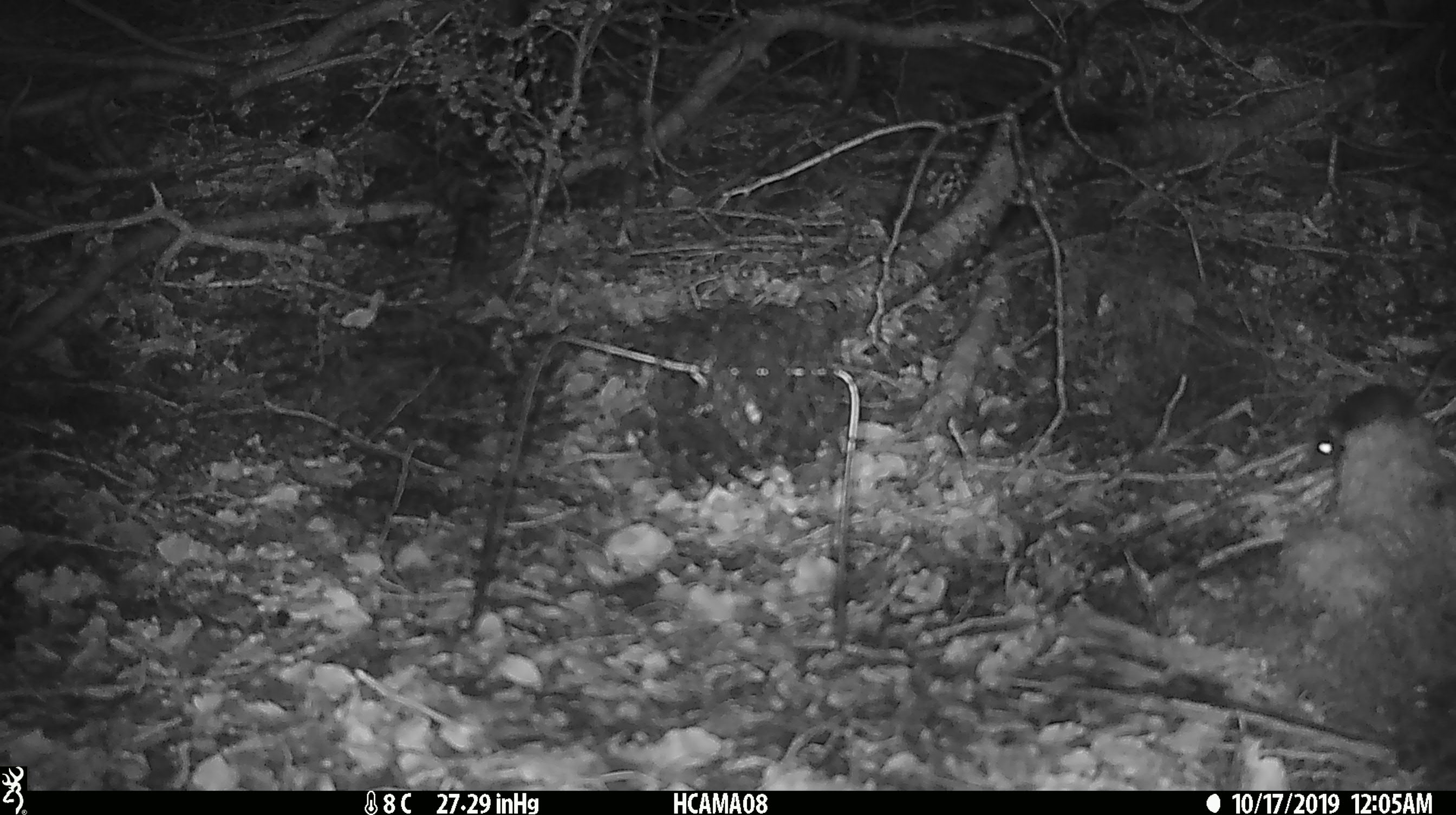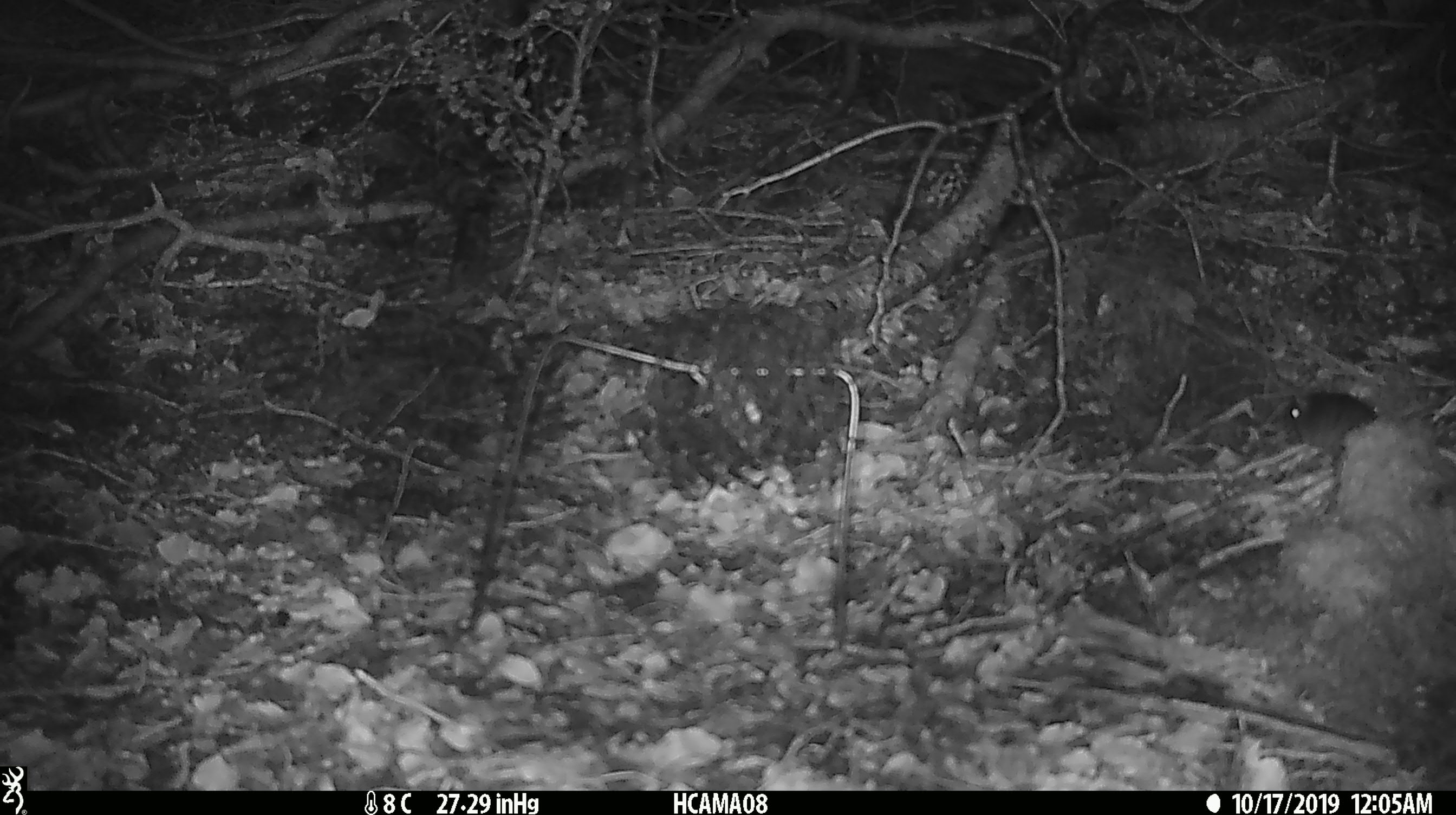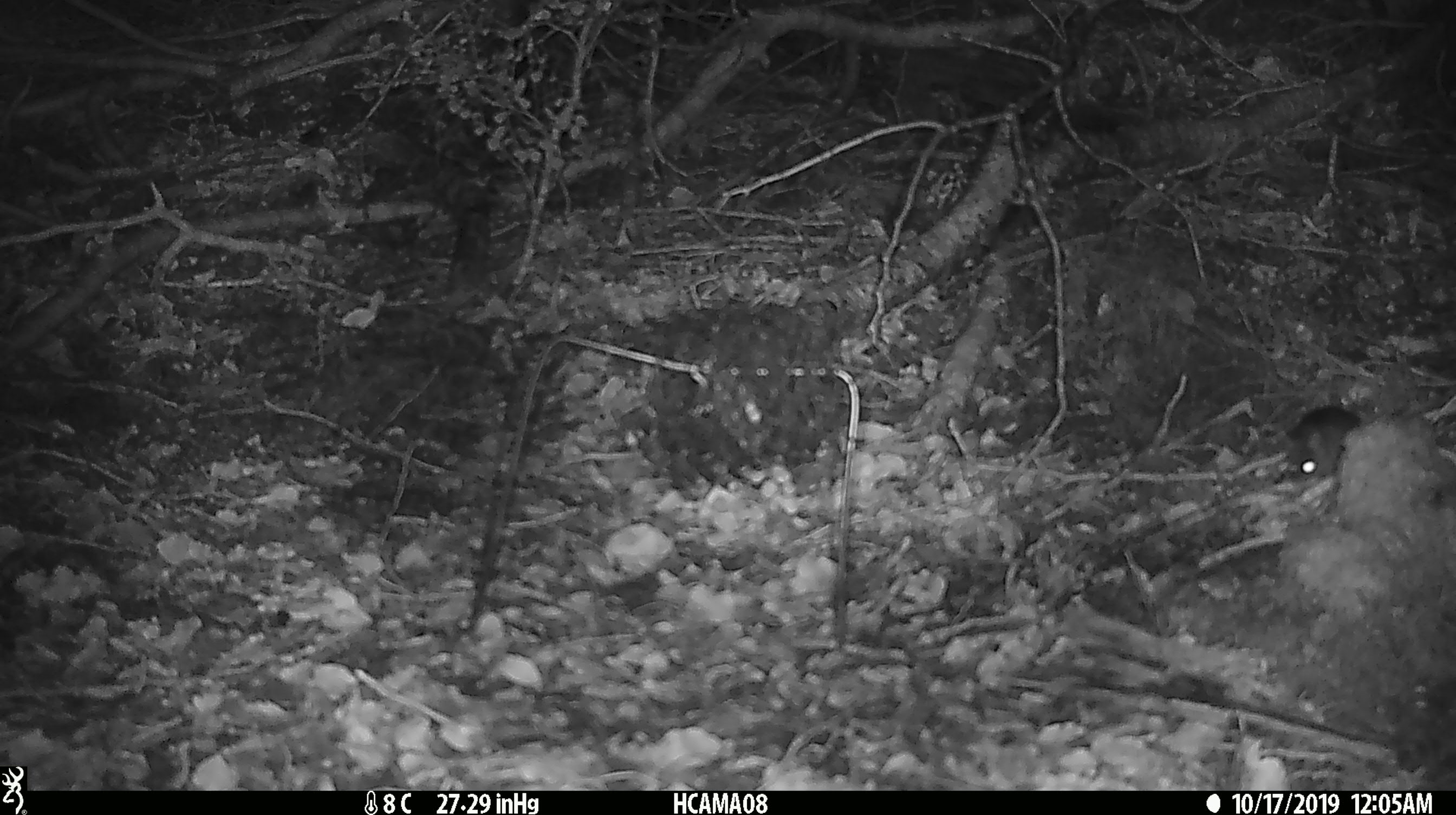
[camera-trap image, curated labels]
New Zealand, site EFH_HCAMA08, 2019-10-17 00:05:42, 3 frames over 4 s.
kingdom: Animalia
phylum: Chordata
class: Mammalia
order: Rodentia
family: Muridae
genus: Mus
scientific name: Mus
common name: mouse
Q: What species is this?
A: Mouse (Mus).